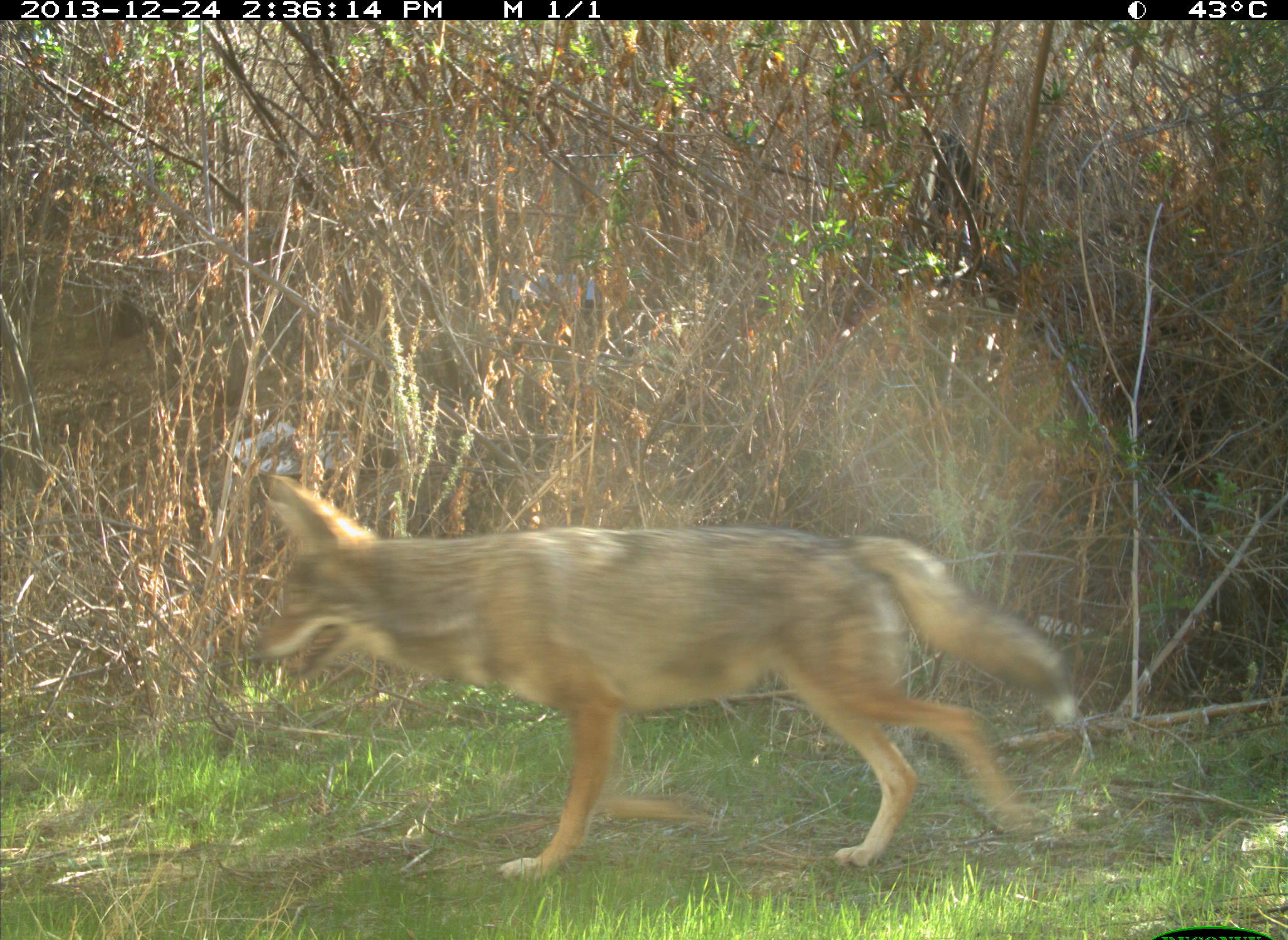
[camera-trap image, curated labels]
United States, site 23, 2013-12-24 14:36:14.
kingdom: Animalia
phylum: Chordata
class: Mammalia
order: Carnivora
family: Canidae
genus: Canis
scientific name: Canis latrans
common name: coyote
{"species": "coyote (Canis latrans)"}